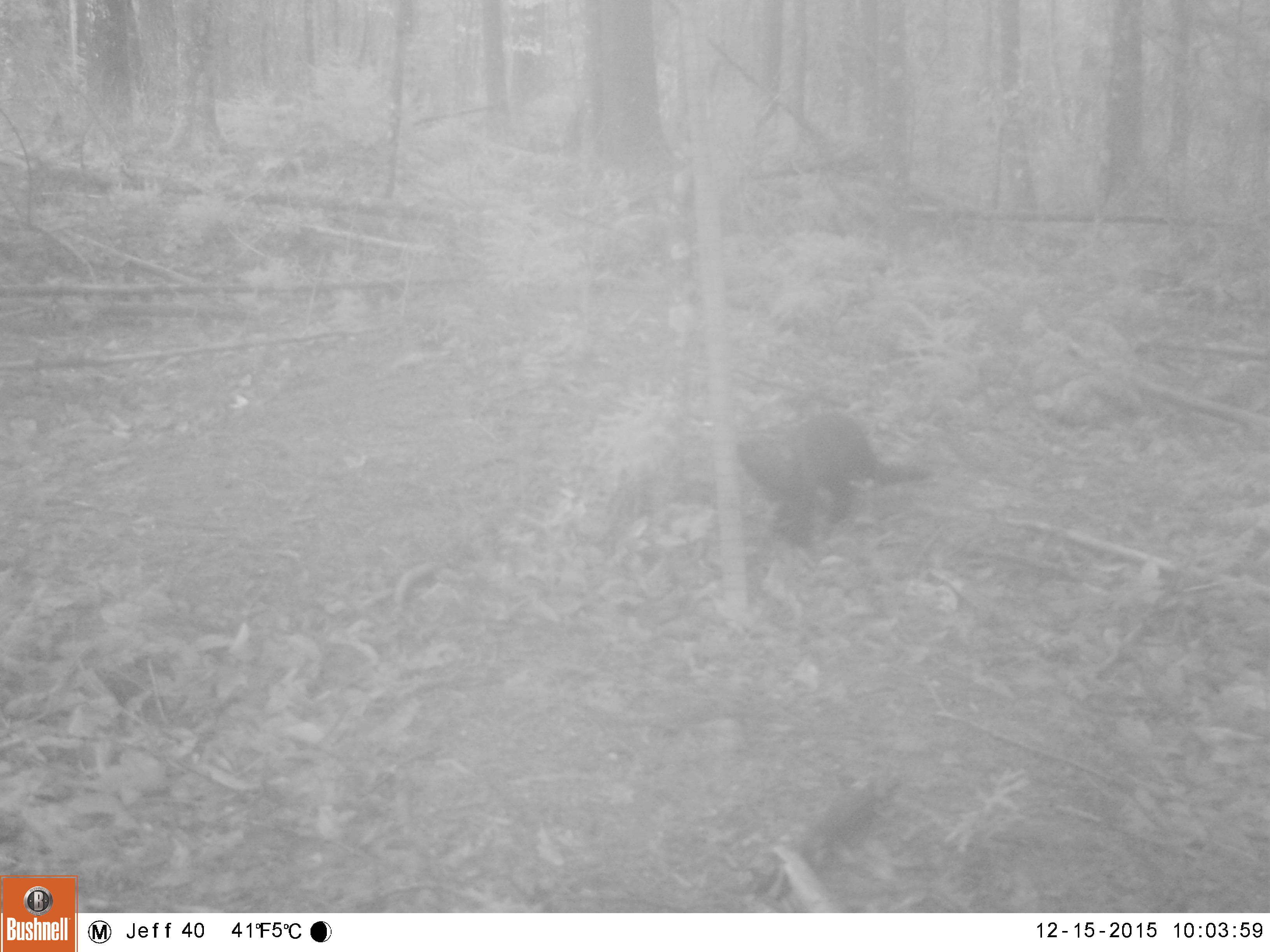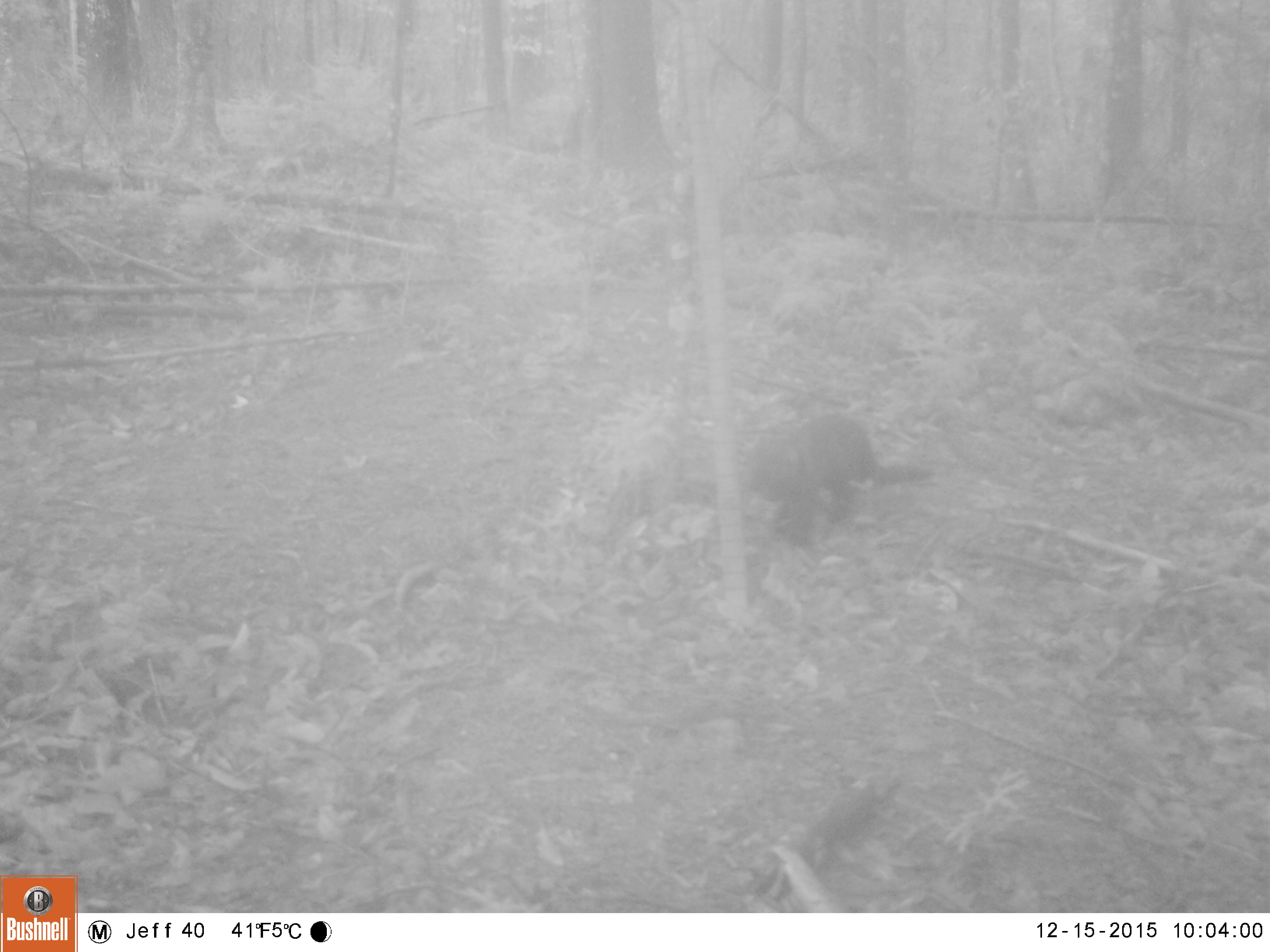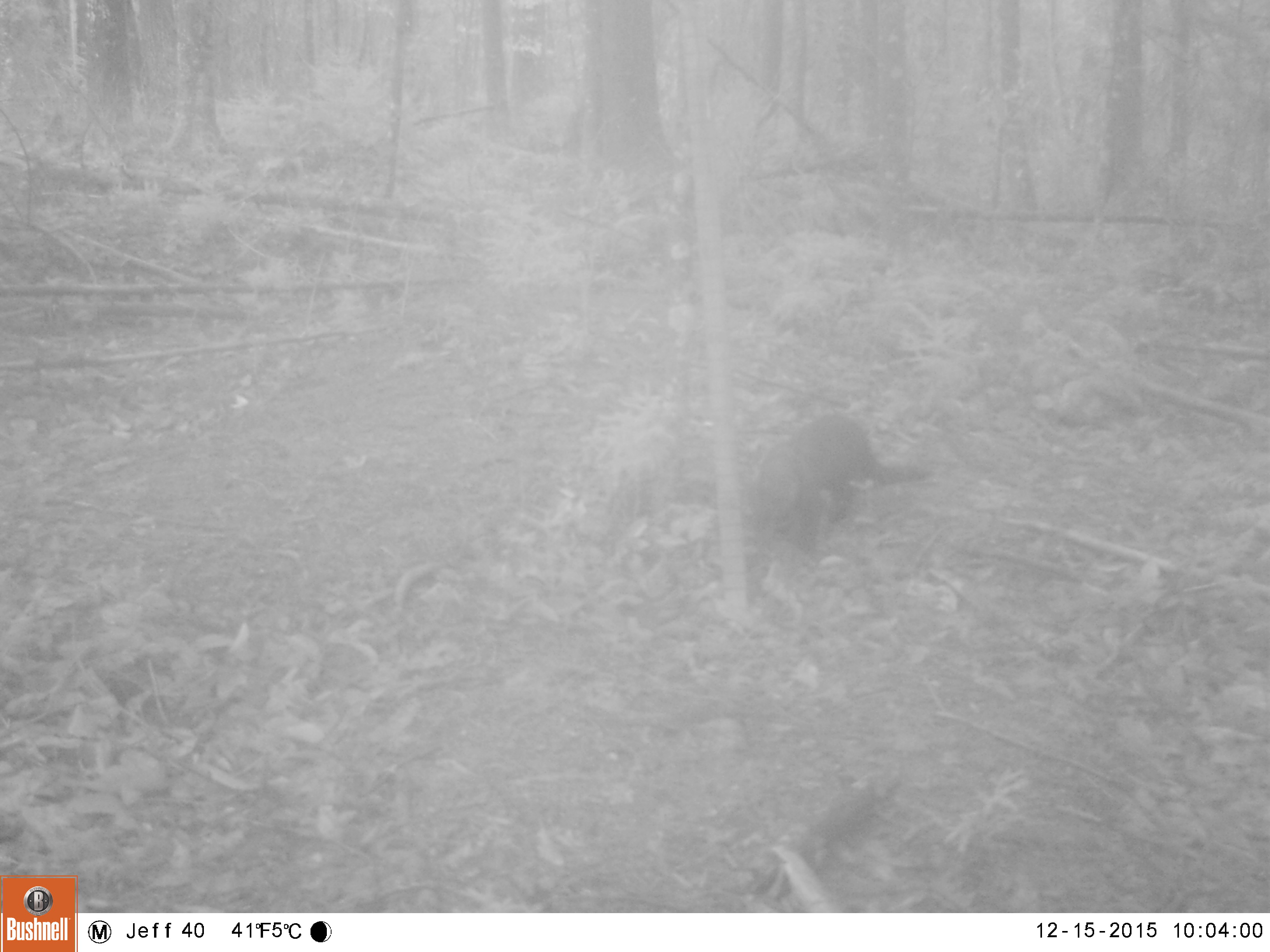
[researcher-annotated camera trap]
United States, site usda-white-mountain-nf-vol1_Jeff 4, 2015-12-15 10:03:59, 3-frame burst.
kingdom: Animalia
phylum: Chordata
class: Mammalia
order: Carnivora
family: Mustelidae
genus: Pekania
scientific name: Pekania pennanti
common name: fisher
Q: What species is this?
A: Fisher (Pekania pennanti).